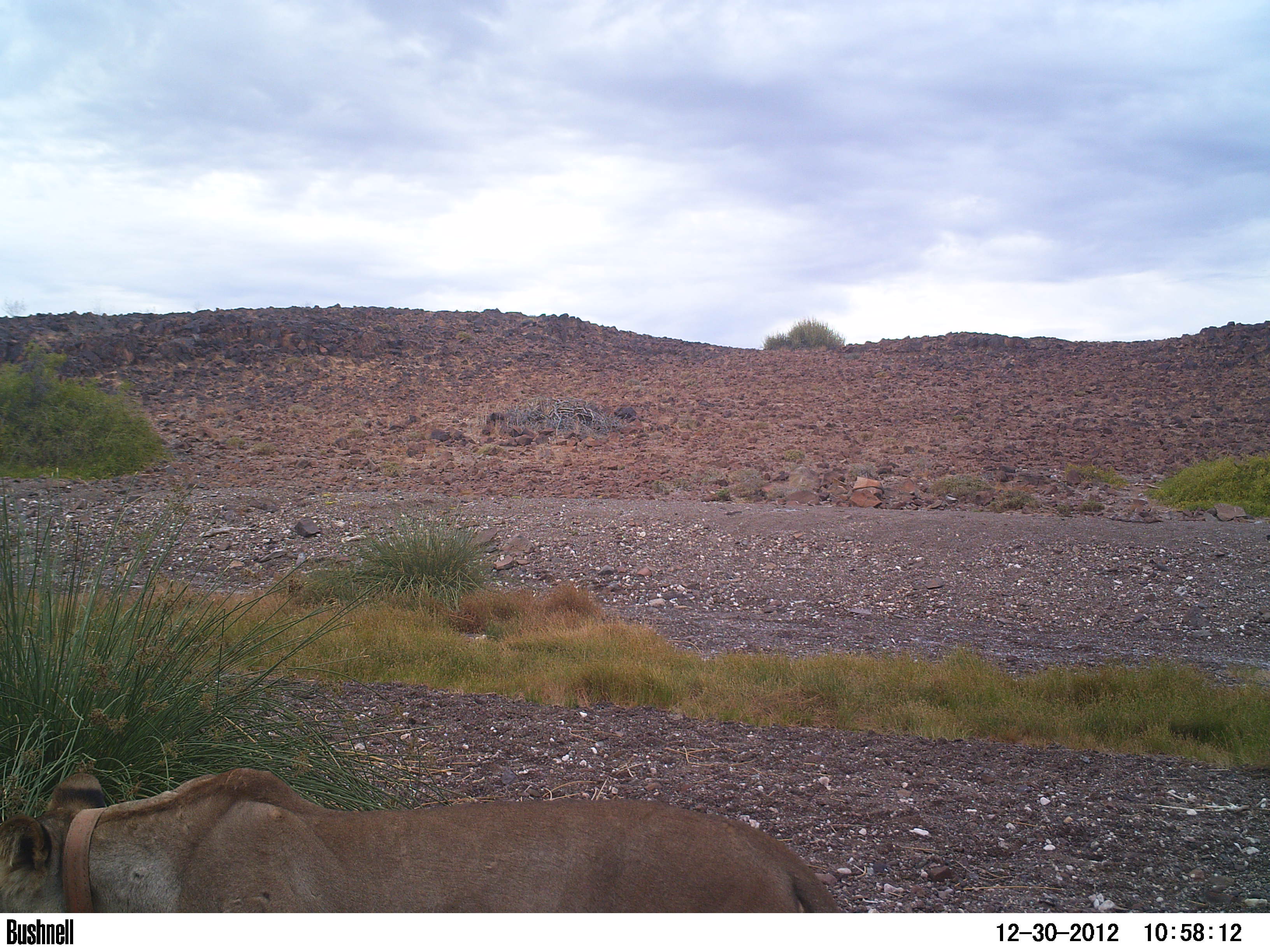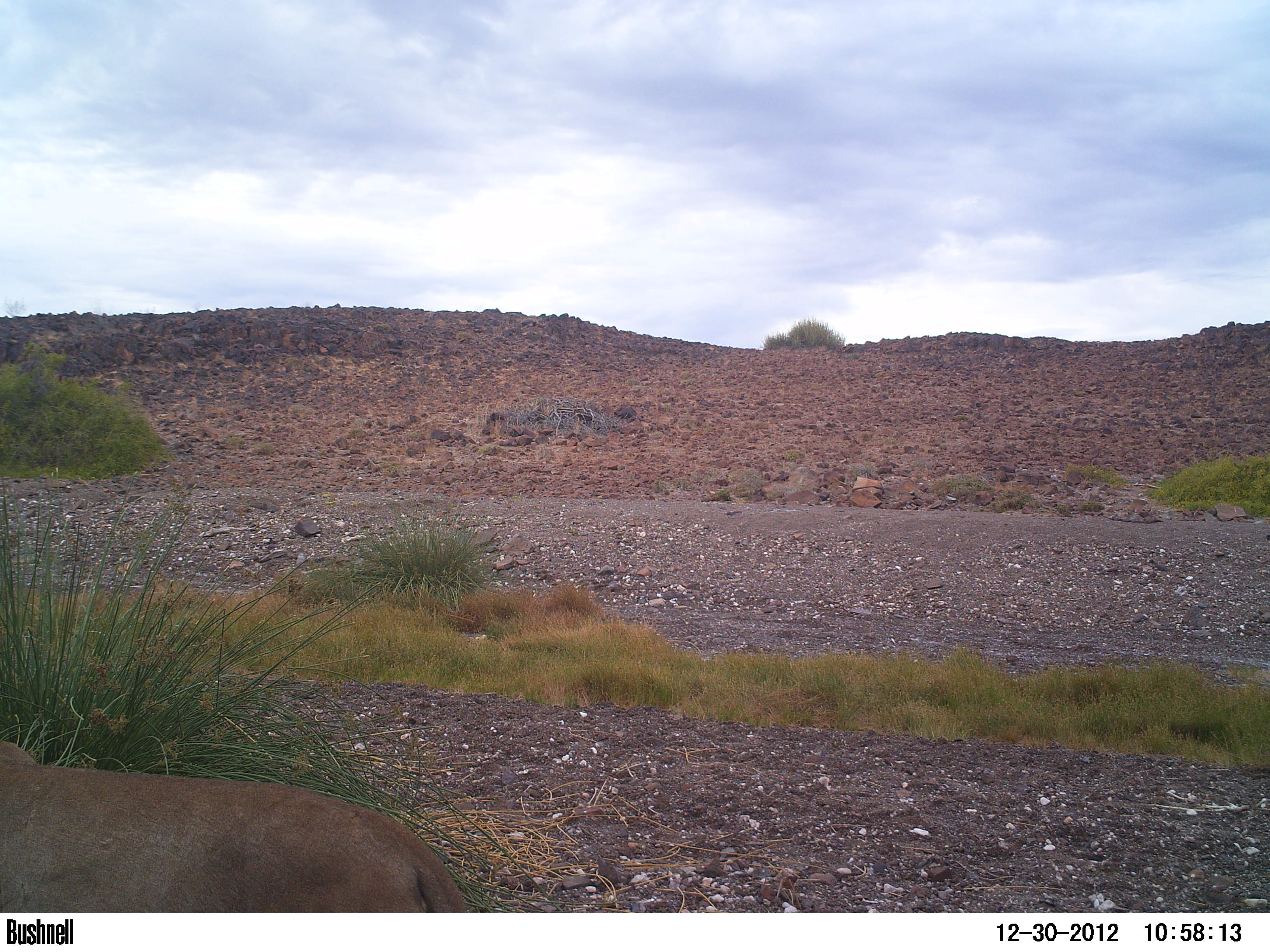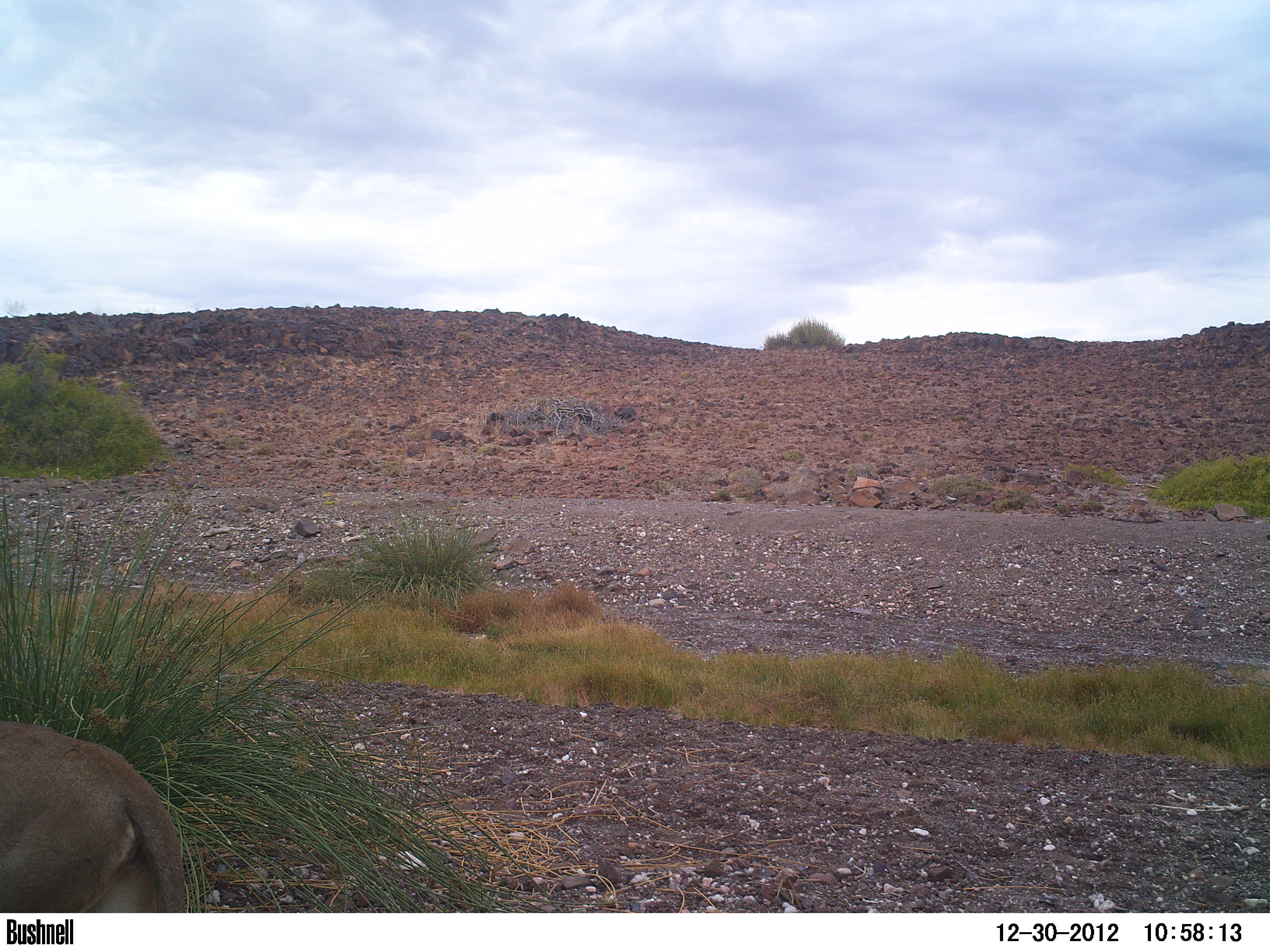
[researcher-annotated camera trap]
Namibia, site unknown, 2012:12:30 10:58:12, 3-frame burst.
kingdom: Animalia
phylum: Chordata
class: Mammalia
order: Carnivora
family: Felidae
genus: Panthera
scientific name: Panthera leo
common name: lion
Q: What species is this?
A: Panthera leo (lion).